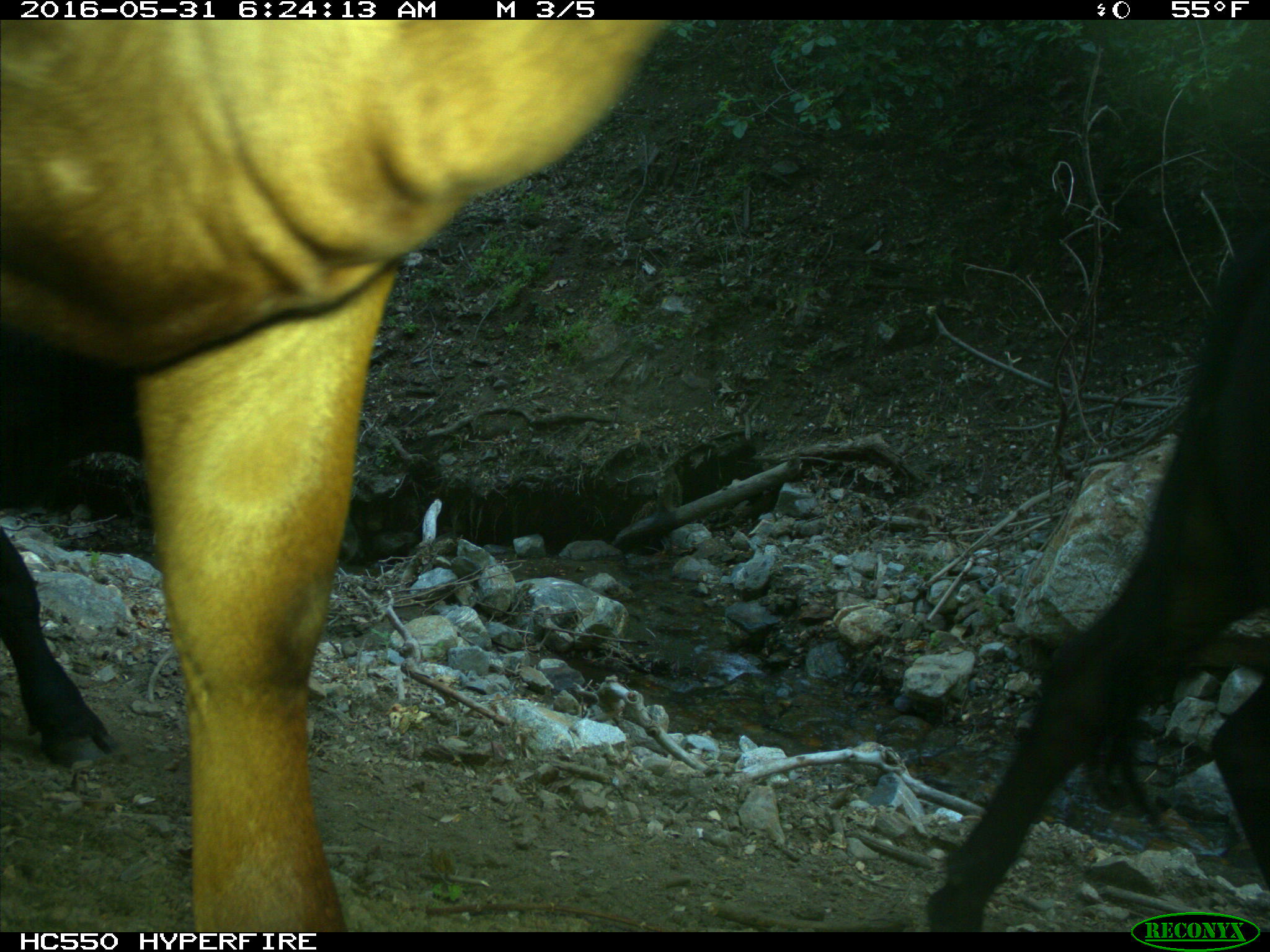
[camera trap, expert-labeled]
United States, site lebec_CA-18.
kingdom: Animalia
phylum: Chordata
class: Mammalia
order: Artiodactyla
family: Bovidae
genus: Bos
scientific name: Bos taurus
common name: domestic cow